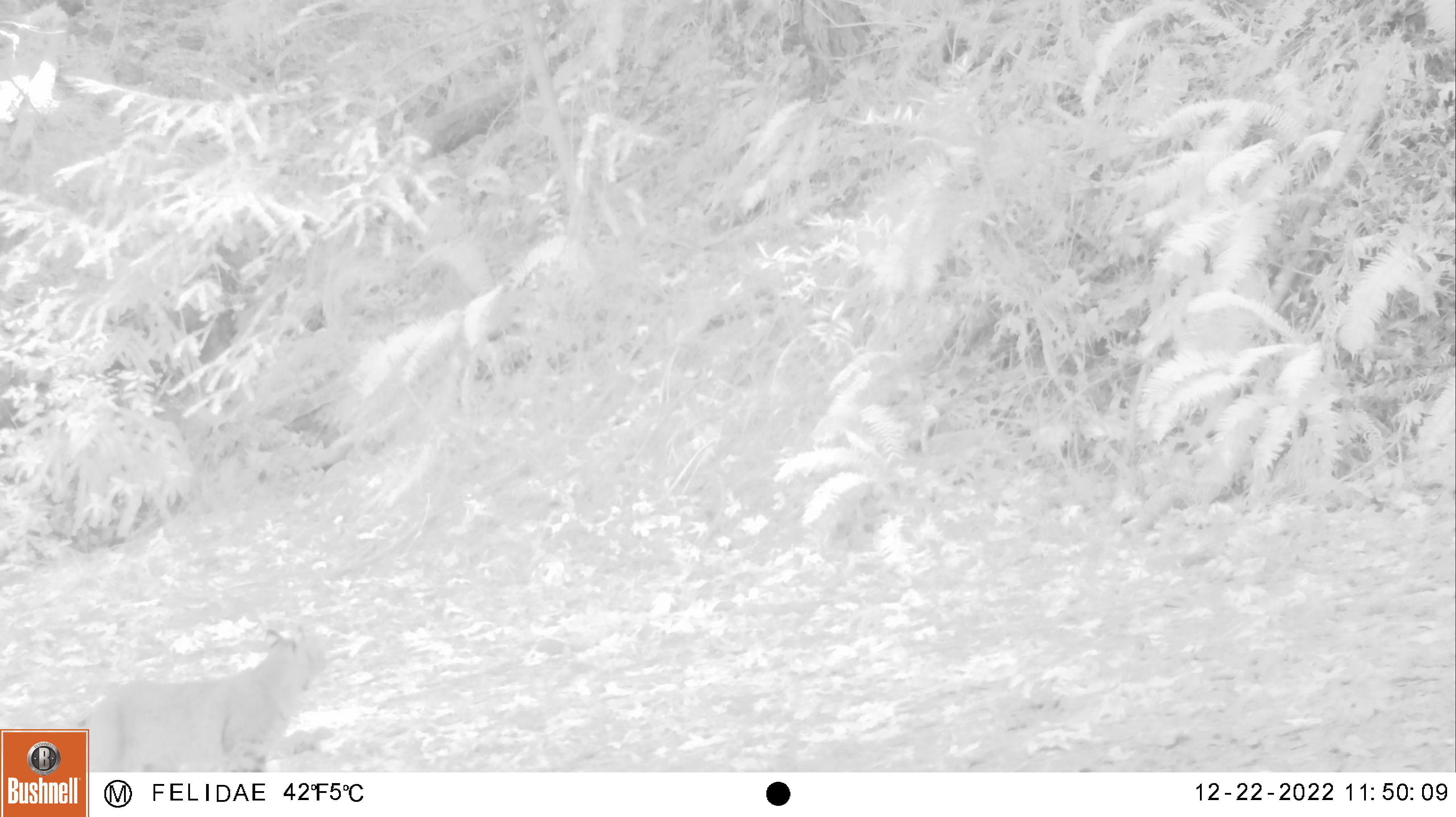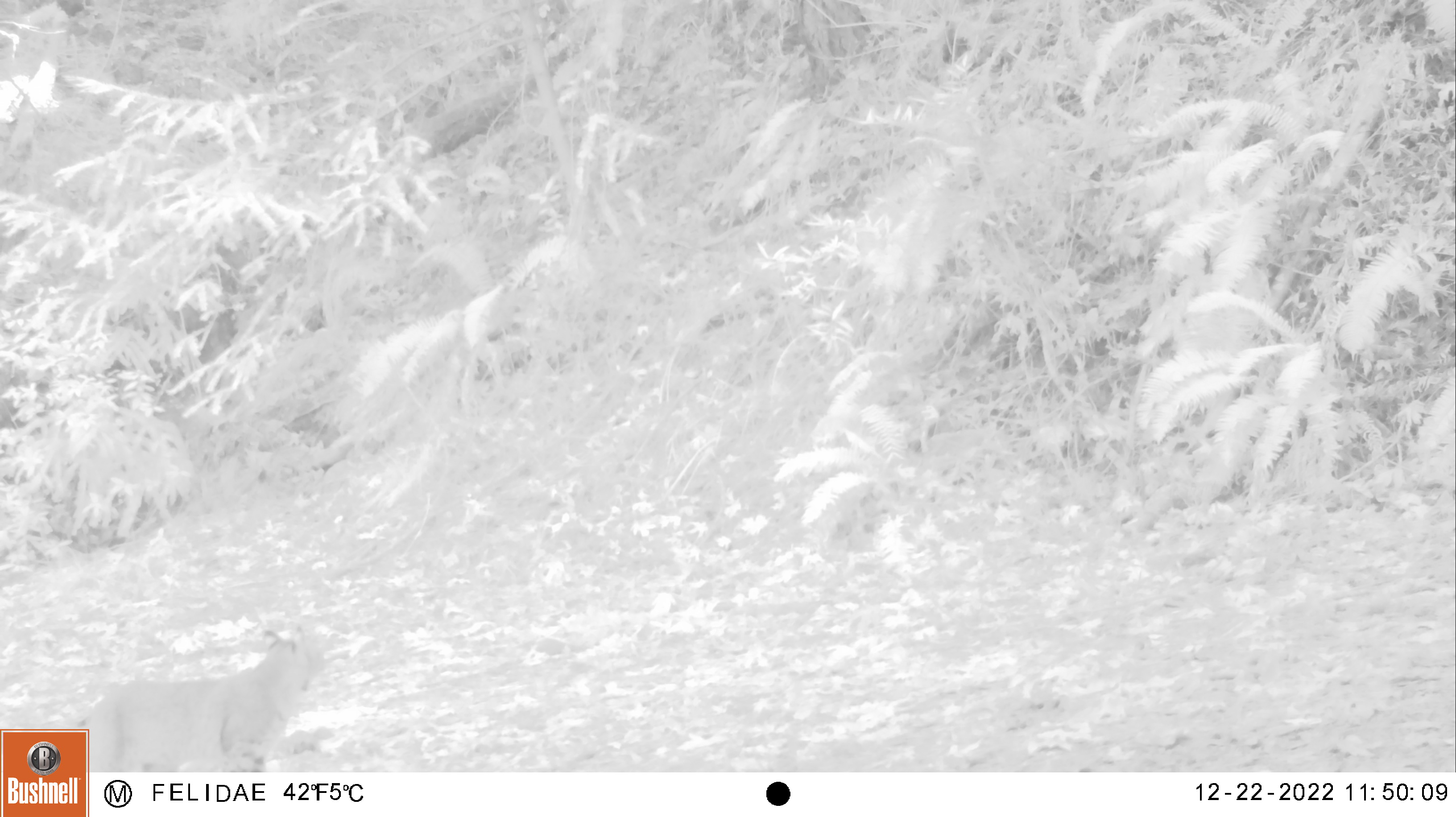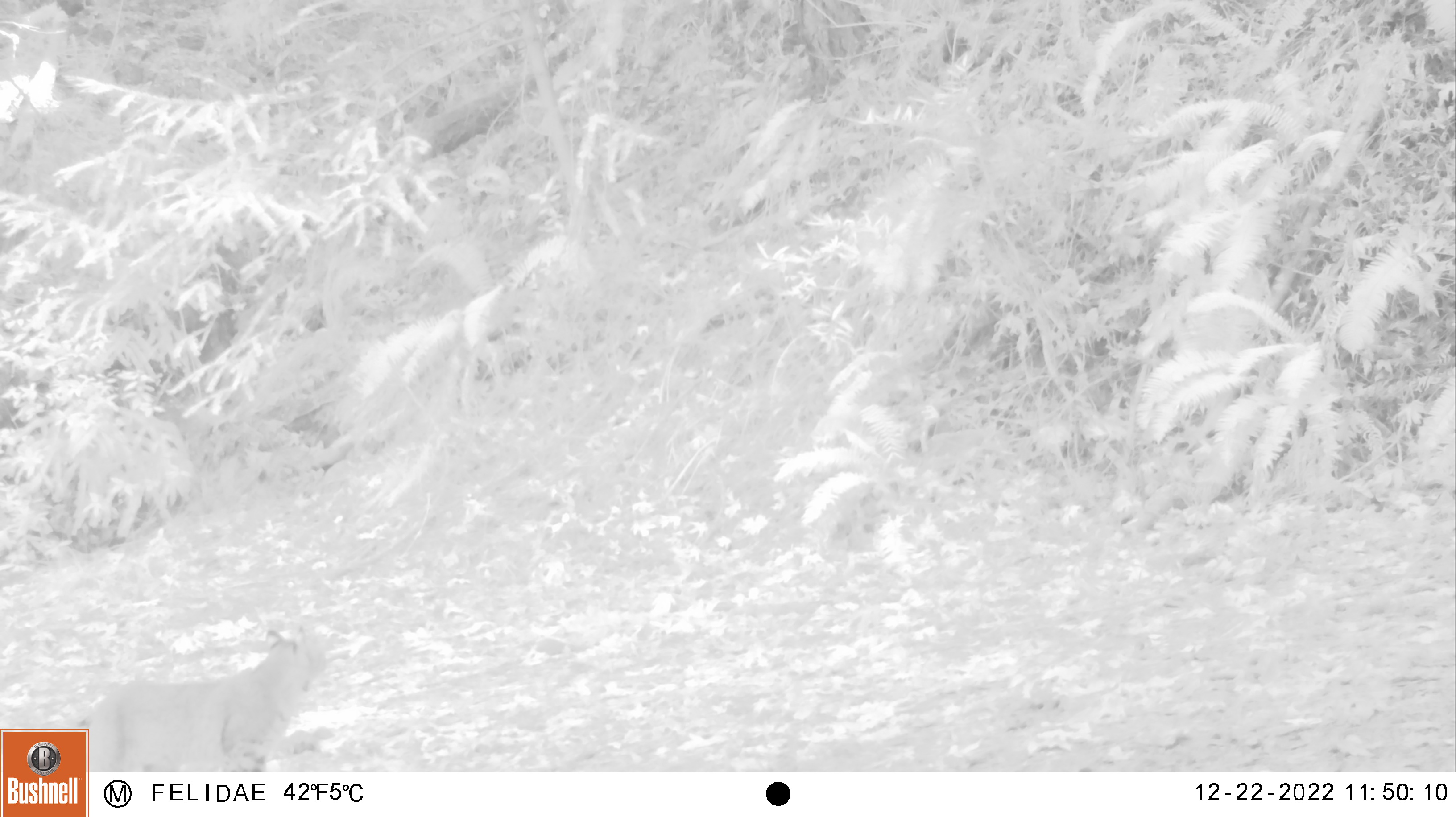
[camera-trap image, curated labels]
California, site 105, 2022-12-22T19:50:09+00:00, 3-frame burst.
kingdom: Animalia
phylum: Chordata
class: Mammalia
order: Carnivora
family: Felidae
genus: Lynx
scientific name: Lynx rufus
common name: bobcat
Bobcat (Lynx rufus).